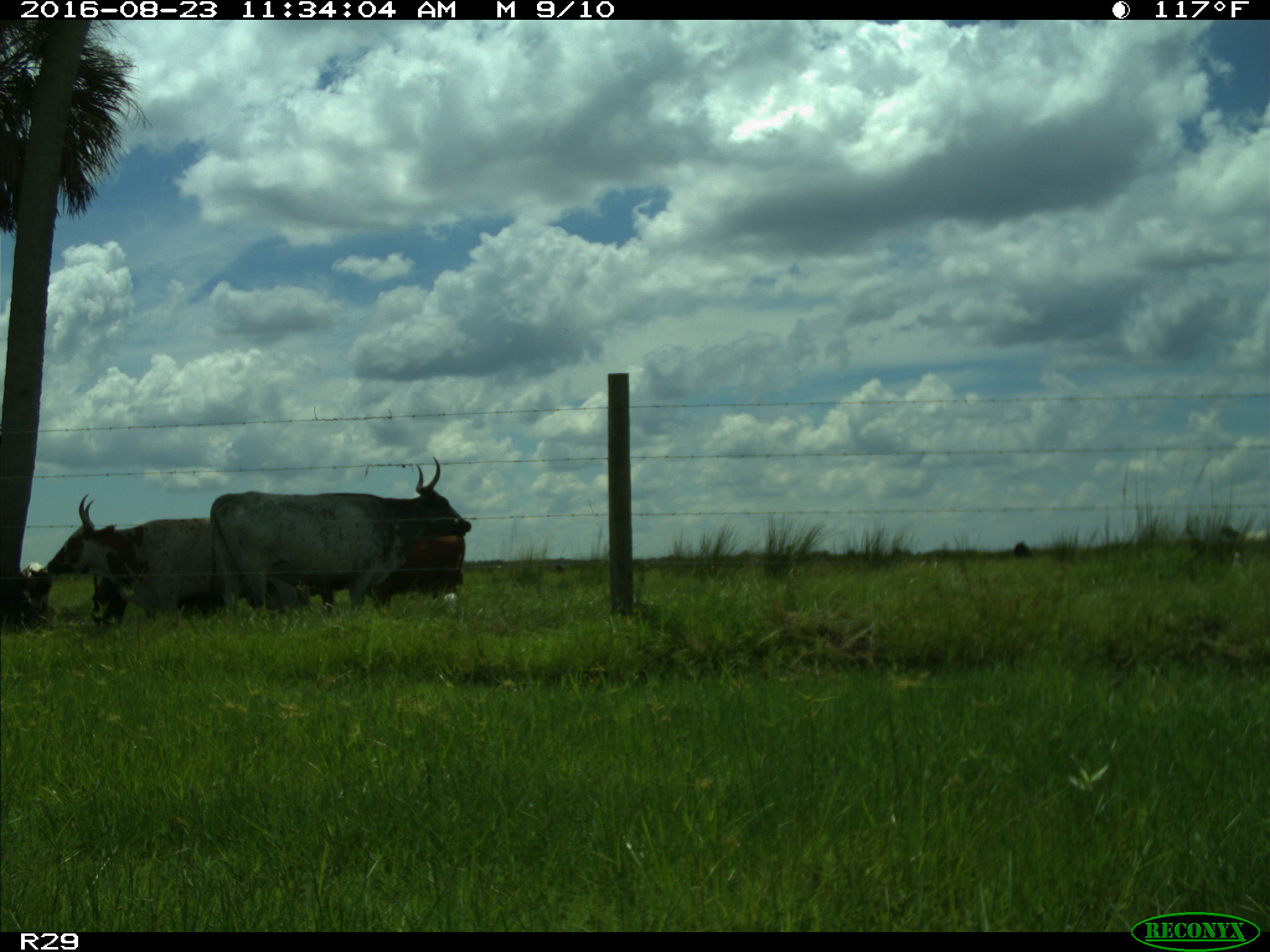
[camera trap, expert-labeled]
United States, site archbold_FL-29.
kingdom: Animalia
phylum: Chordata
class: Mammalia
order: Artiodactyla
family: Bovidae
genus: Bos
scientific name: Bos taurus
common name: domestic cow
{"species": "Bos taurus (domestic cow)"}